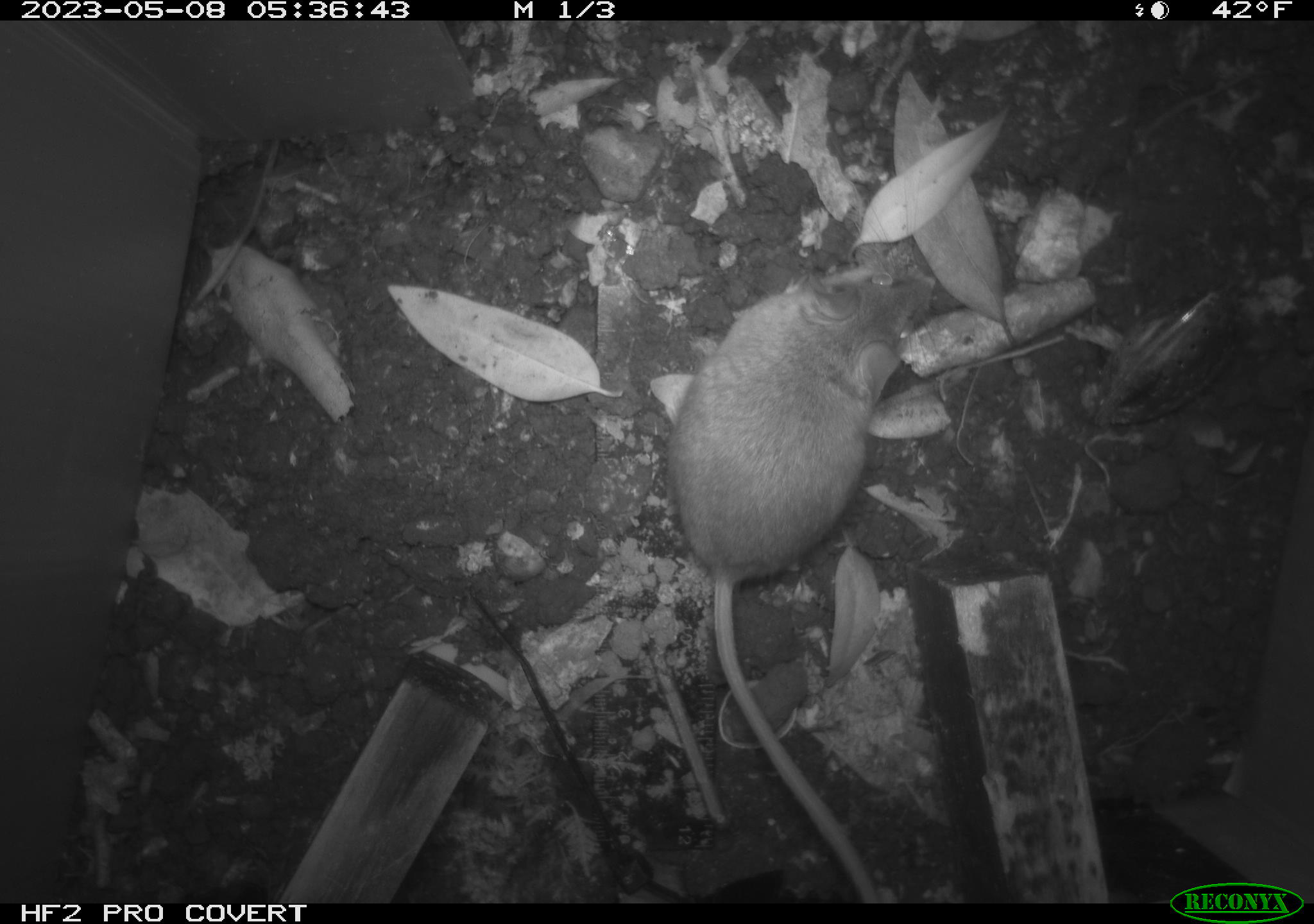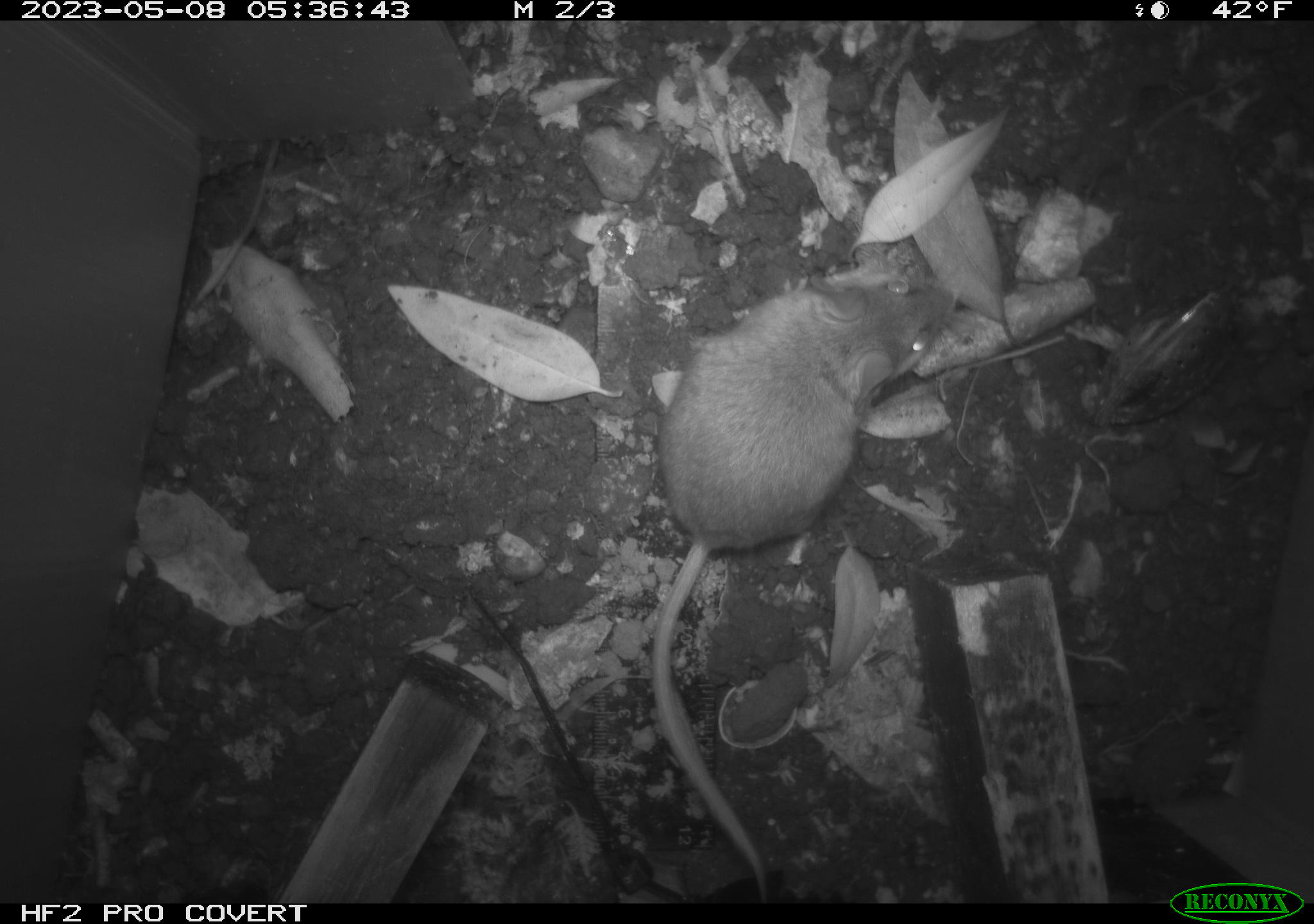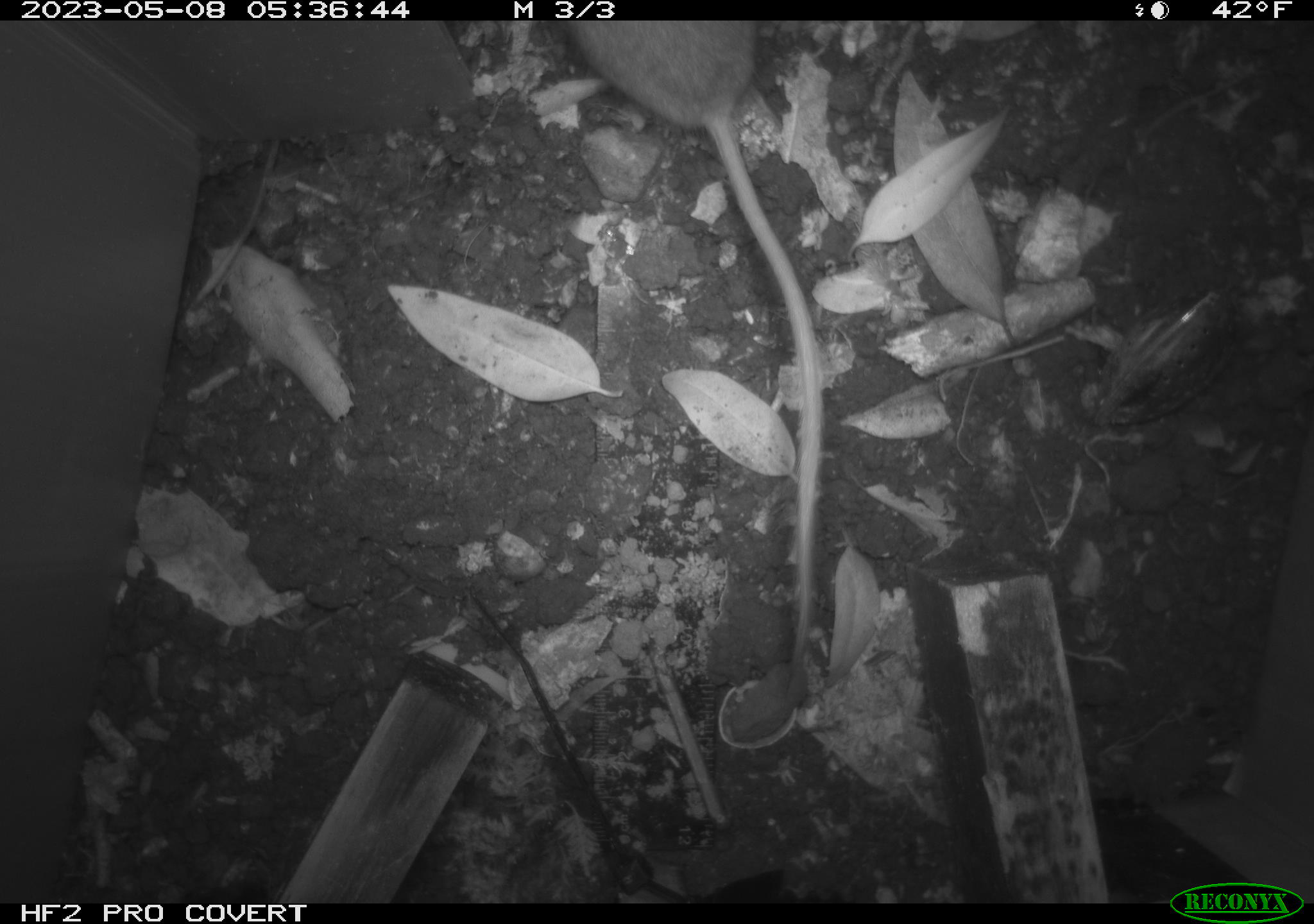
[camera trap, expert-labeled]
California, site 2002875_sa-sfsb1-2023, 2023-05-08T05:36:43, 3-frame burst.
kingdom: Animalia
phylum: Chordata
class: Mammalia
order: Rodentia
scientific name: Rodentia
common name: mouse species